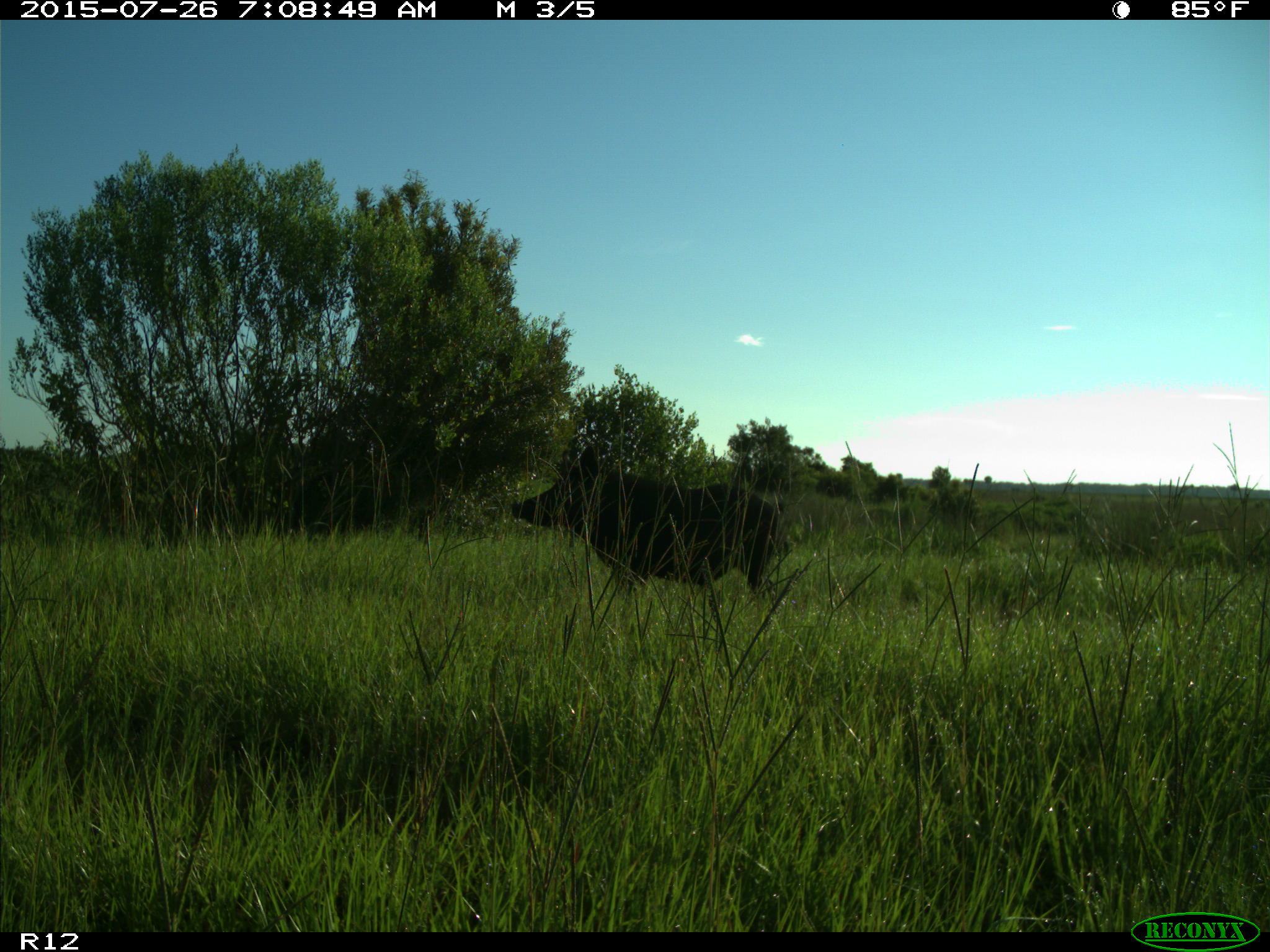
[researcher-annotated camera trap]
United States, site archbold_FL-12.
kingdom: Animalia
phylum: Chordata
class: Mammalia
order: Artiodactyla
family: Suidae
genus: Sus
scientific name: Sus scrofa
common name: wild boar